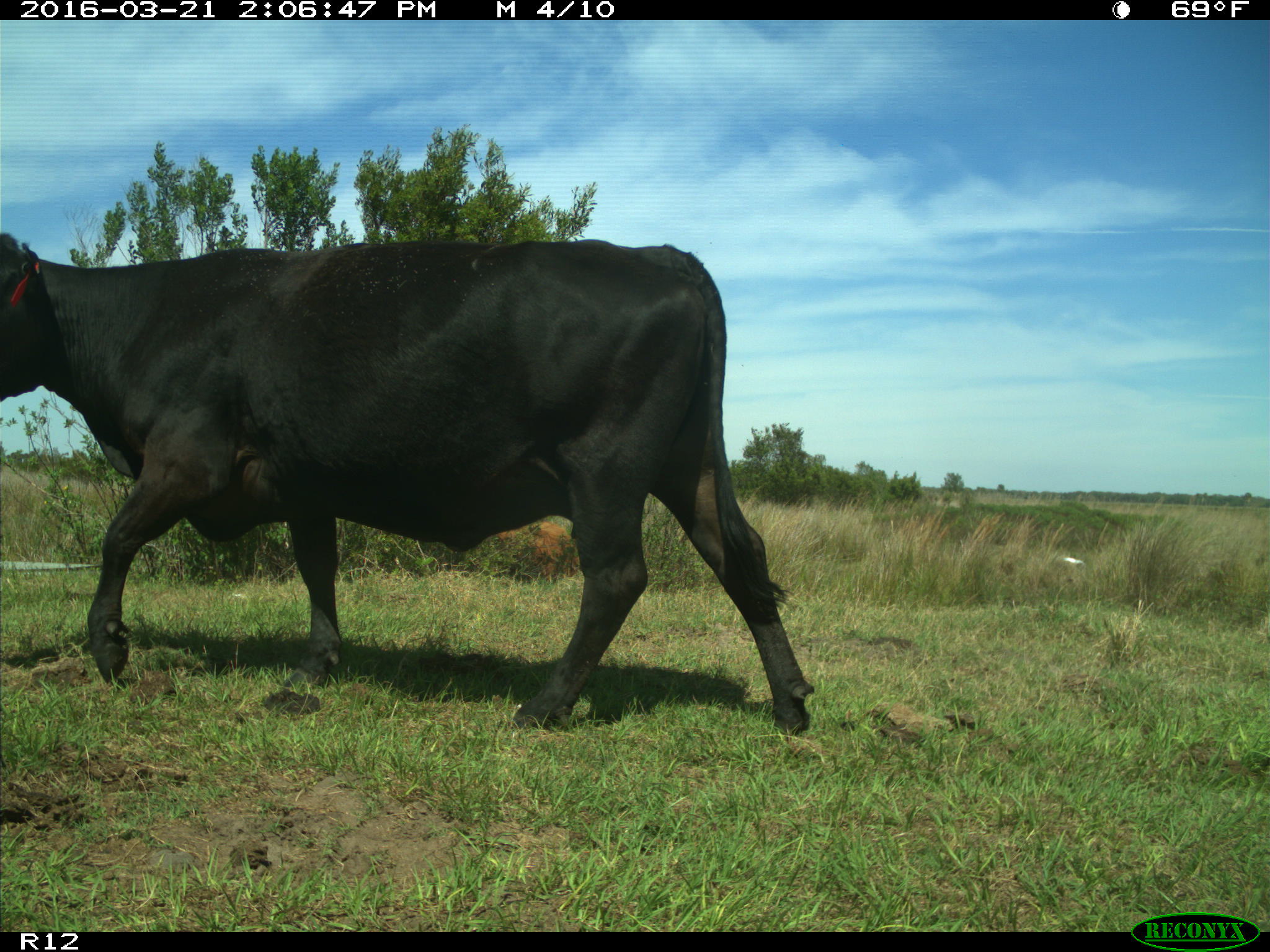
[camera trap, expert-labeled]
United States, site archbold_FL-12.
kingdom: Animalia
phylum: Chordata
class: Mammalia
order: Artiodactyla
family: Bovidae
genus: Bos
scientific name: Bos taurus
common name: domestic cow